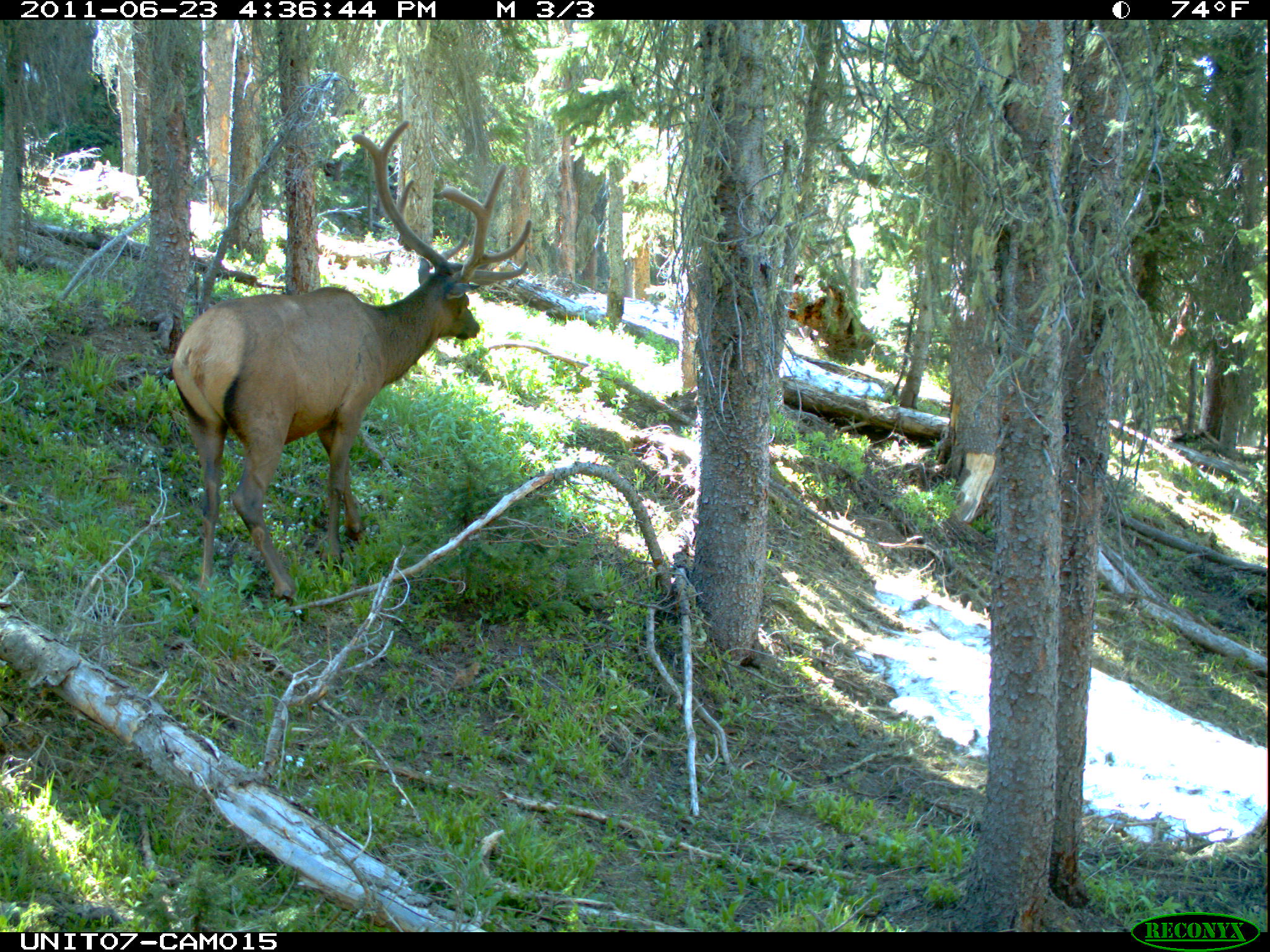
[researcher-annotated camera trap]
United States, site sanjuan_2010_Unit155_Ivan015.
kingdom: Animalia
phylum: Chordata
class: Mammalia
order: Artiodactyla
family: Cervidae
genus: Cervus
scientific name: Cervus elaphus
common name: red deer